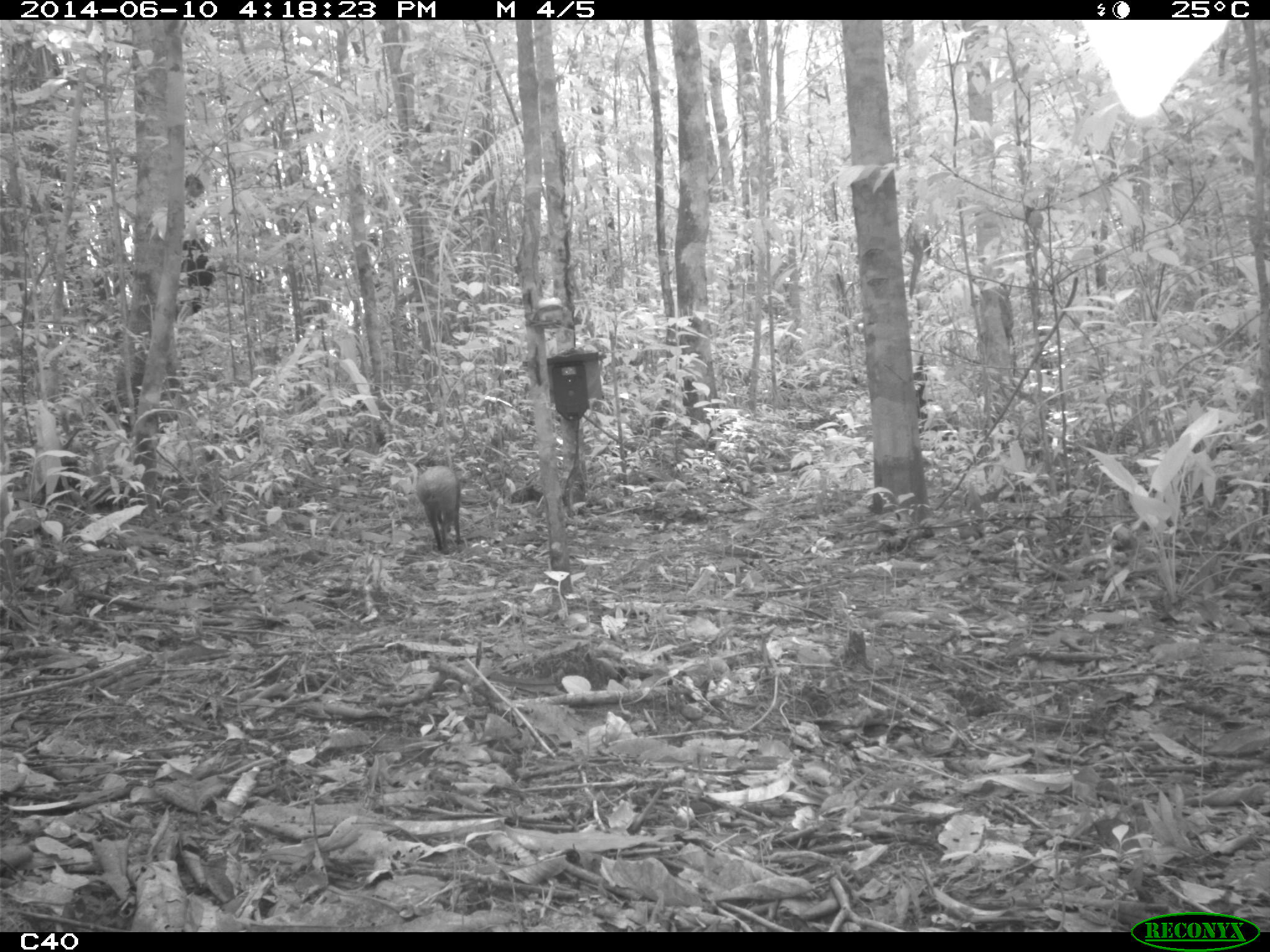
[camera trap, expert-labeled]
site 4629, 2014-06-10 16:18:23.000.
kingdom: Animalia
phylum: Chordata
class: Mammalia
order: Rodentia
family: Dasyproctidae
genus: Dasyprocta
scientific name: Dasyprocta leporina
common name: red-rumped agouti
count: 1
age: adult